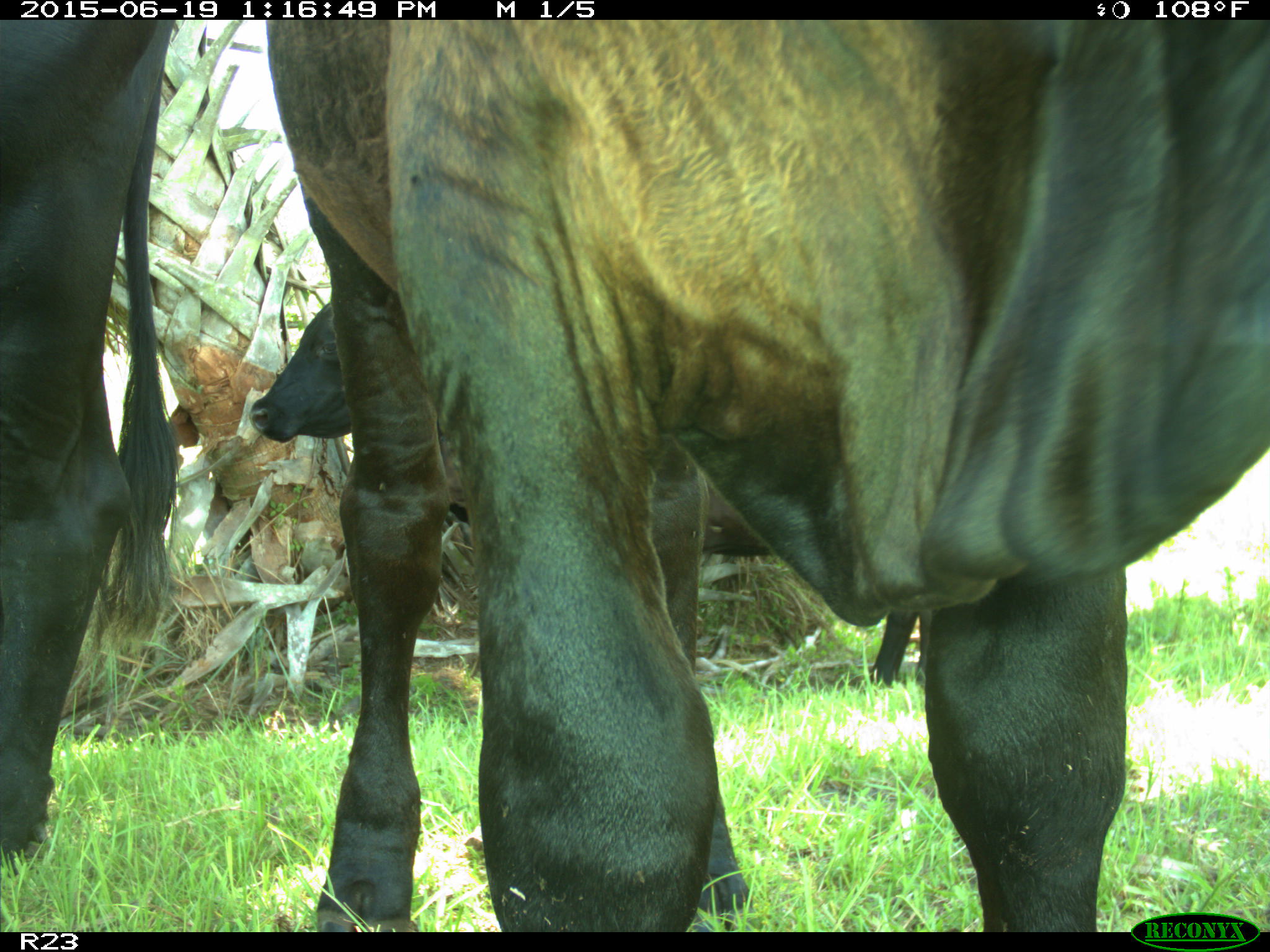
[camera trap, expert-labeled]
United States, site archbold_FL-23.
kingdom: Animalia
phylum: Chordata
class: Mammalia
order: Artiodactyla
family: Suidae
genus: Sus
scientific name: Sus scrofa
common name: wild boar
Sus scrofa (wild boar).